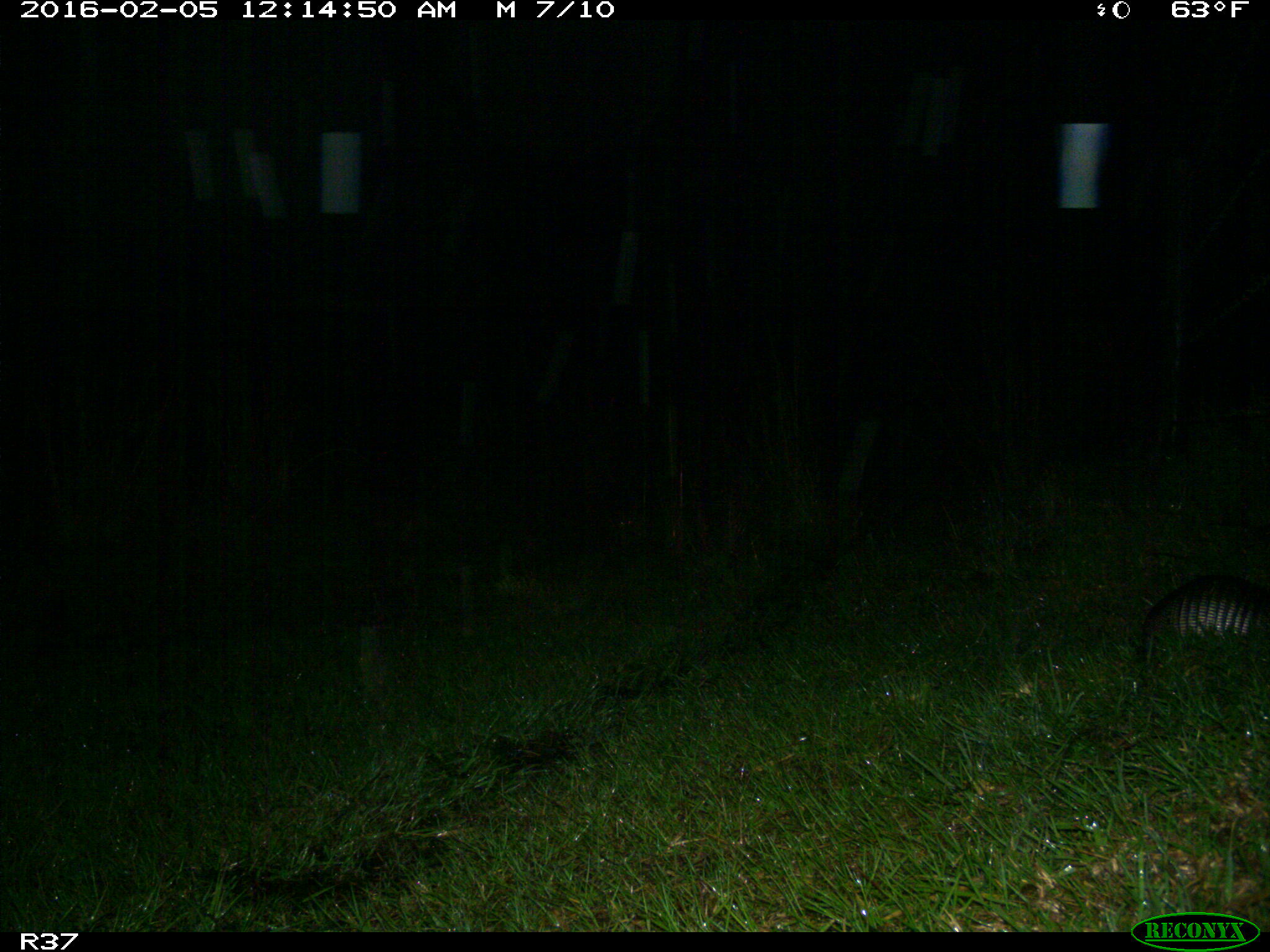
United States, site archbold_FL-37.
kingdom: Animalia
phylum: Chordata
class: Mammalia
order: Cingulata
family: Dasypodidae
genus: Dasypus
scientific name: Dasypus novemcinctus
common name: nine-banded armadillo